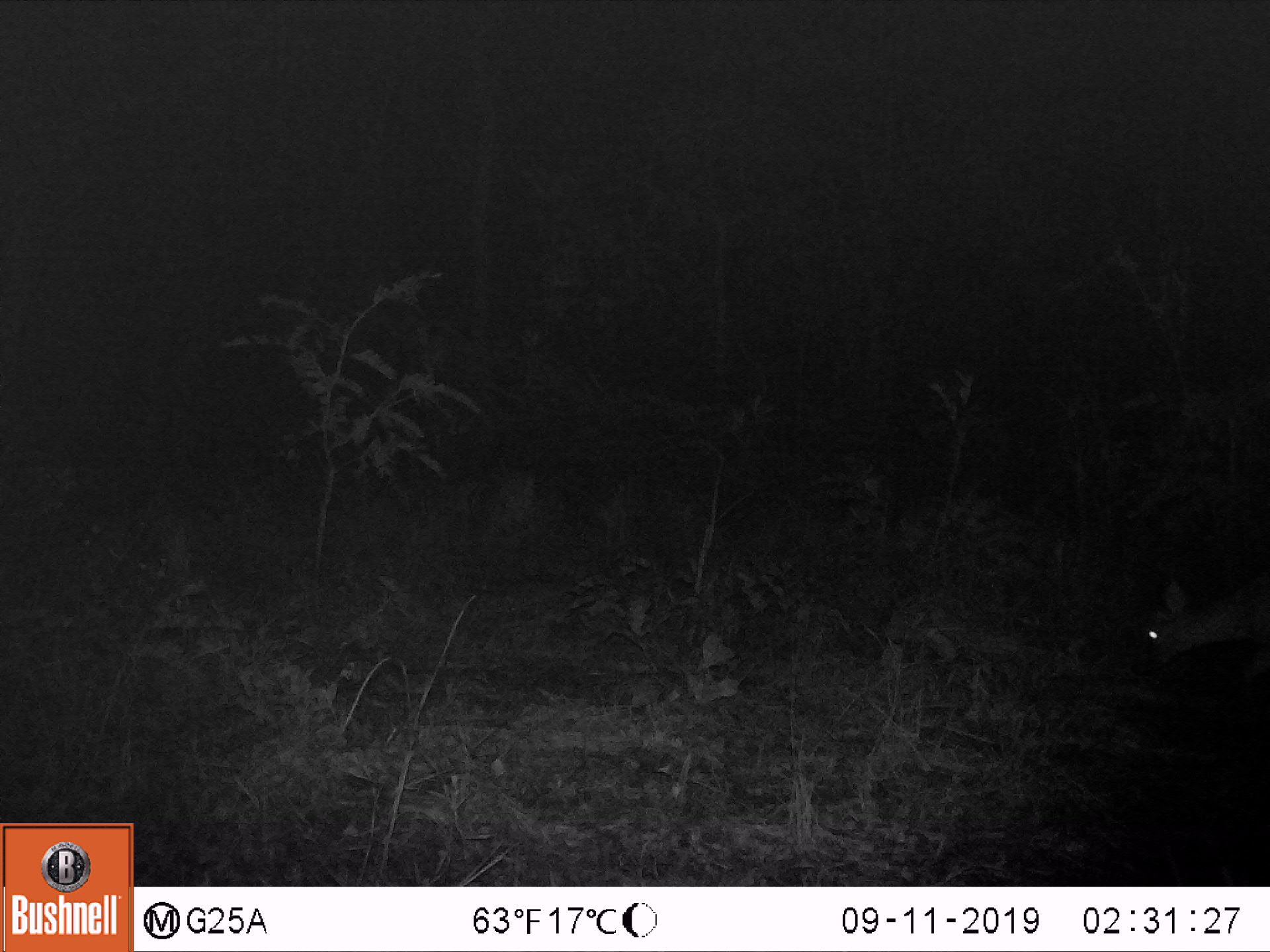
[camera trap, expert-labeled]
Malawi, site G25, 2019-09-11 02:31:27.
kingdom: Animalia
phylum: Chordata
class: Mammalia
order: Artiodactyla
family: Bovidae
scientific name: Antilopinae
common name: small antelope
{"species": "small antelope (Antilopinae)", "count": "1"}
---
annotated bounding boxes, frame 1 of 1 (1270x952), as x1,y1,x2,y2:
small antelope: 1132,584,1261,676